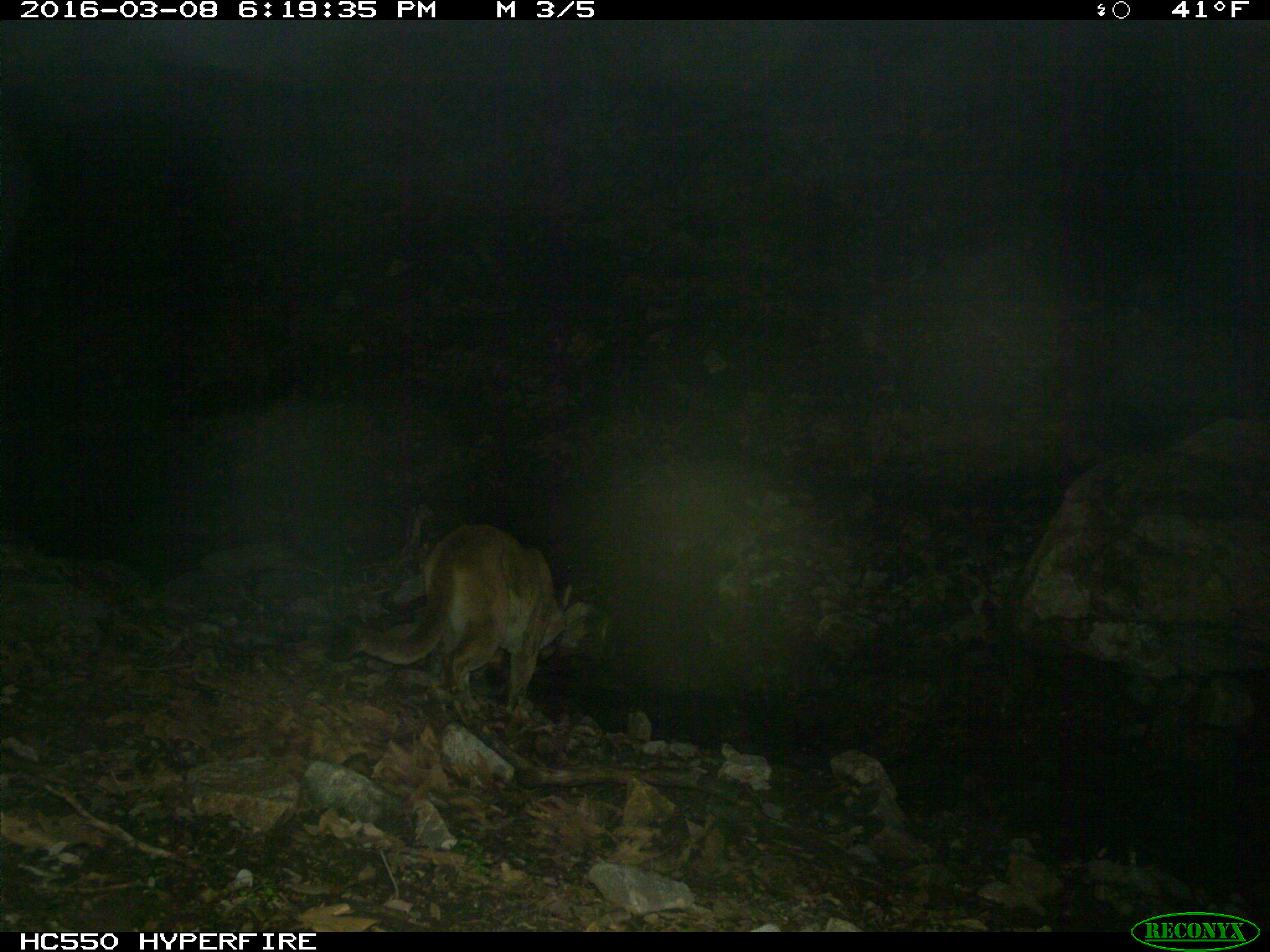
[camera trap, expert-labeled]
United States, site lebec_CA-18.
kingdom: Animalia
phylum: Chordata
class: Mammalia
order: Carnivora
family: Felidae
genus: Puma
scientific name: Puma concolor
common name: mountain lion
Puma concolor (mountain lion).